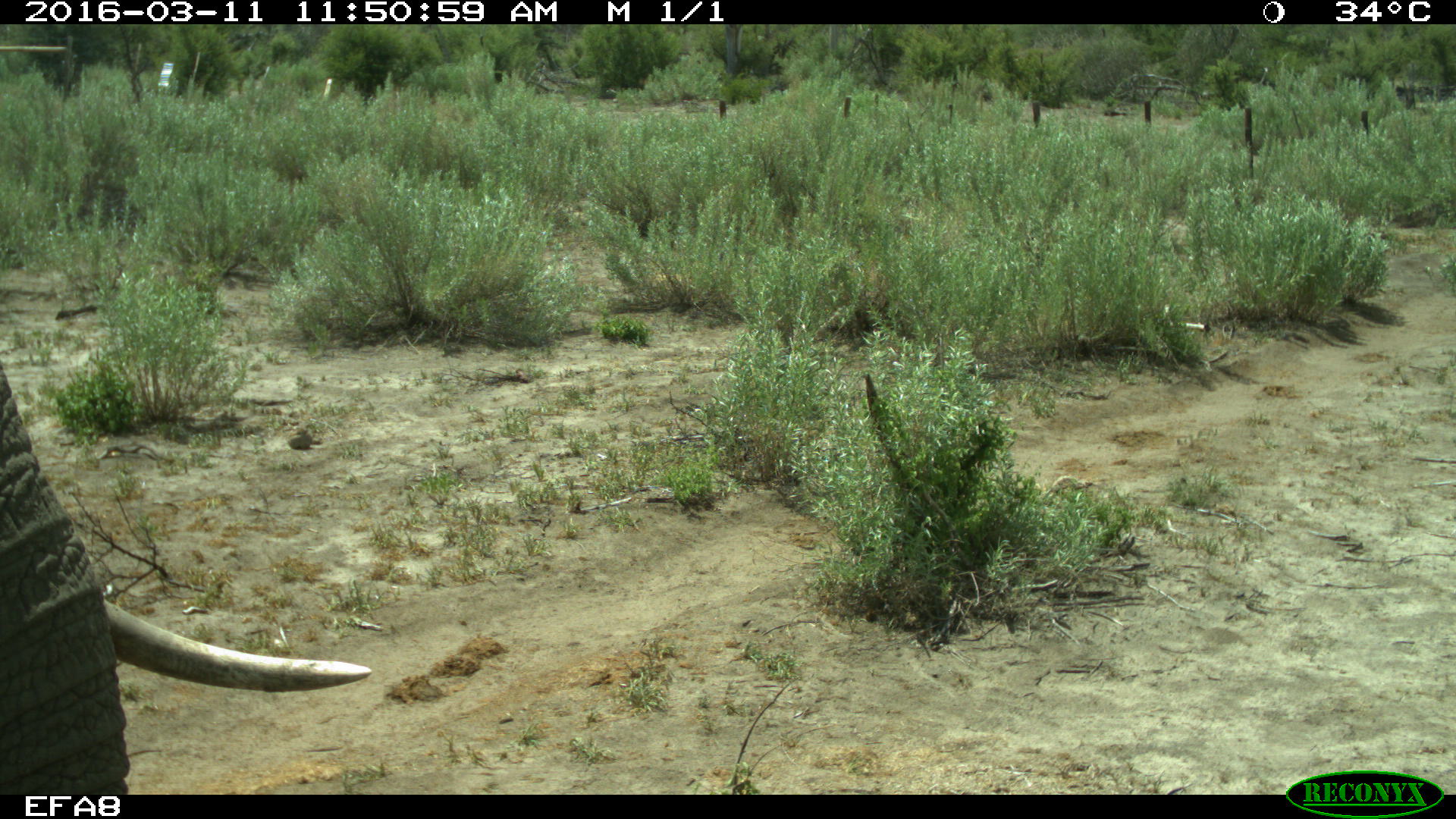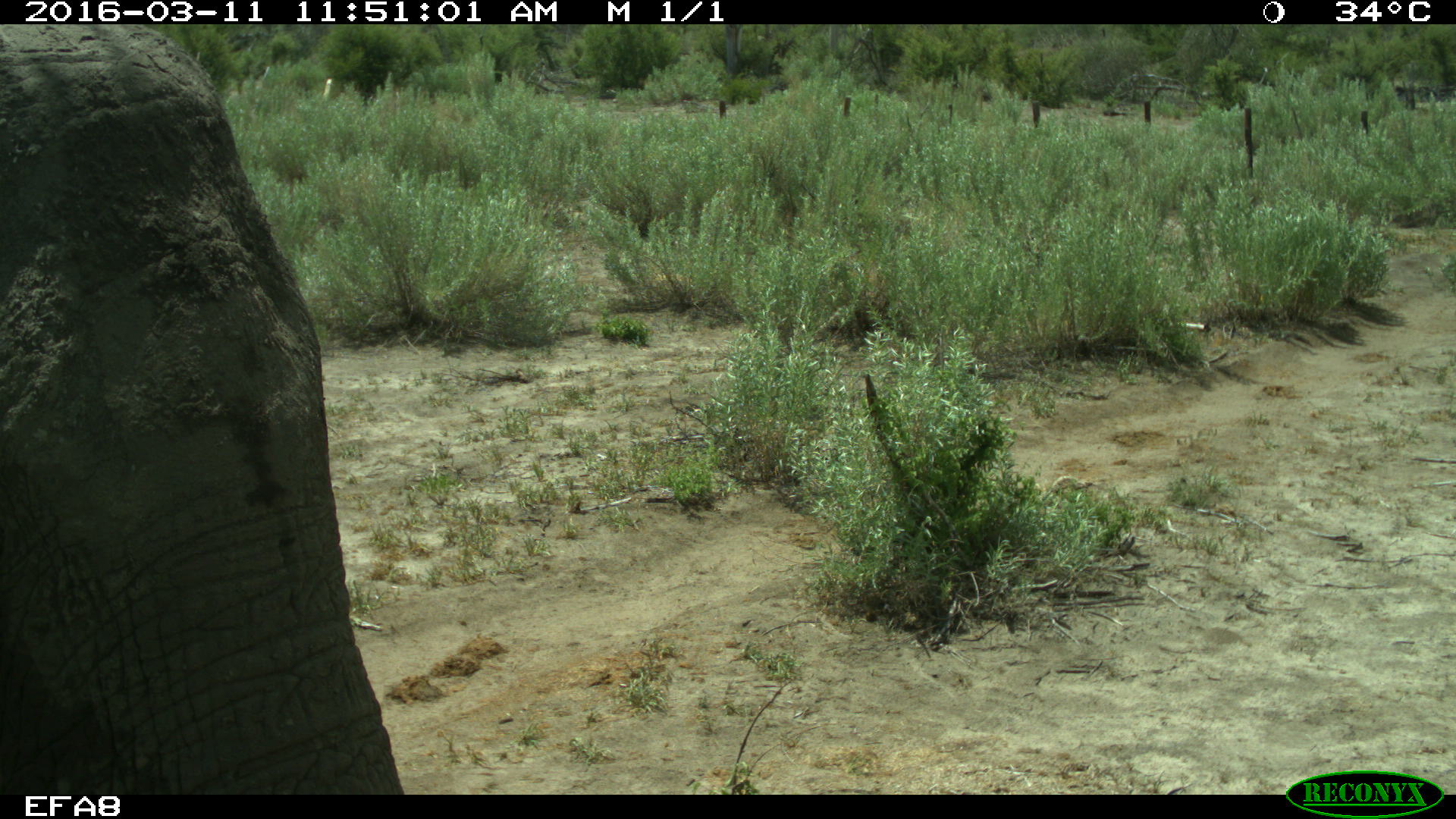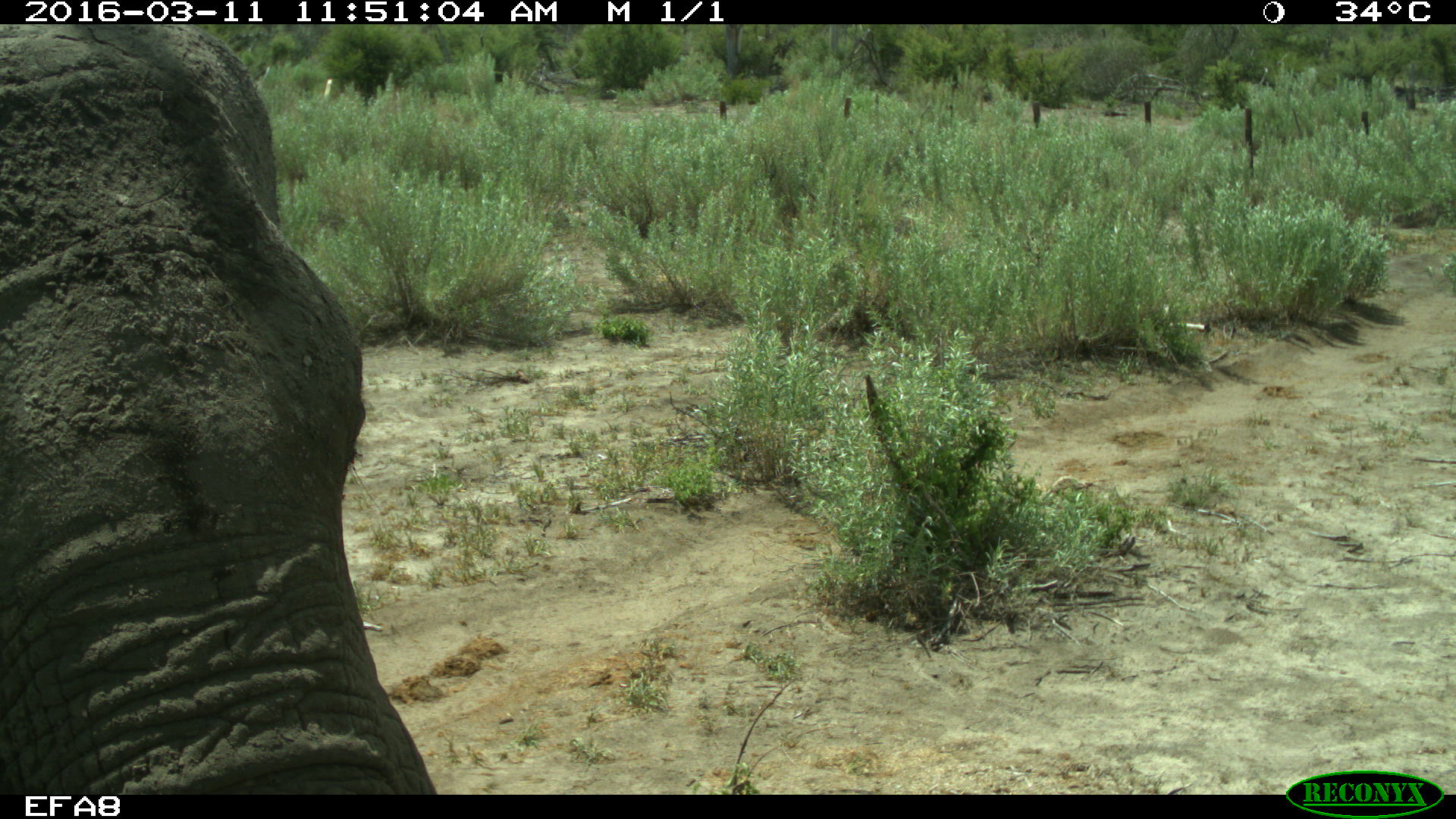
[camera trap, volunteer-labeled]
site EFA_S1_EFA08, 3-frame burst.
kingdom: Animalia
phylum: Chordata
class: Mammalia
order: Proboscidea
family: Elephantidae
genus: Loxodonta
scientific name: Loxodonta africana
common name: african bush elephant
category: elephant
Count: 1.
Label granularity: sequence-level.